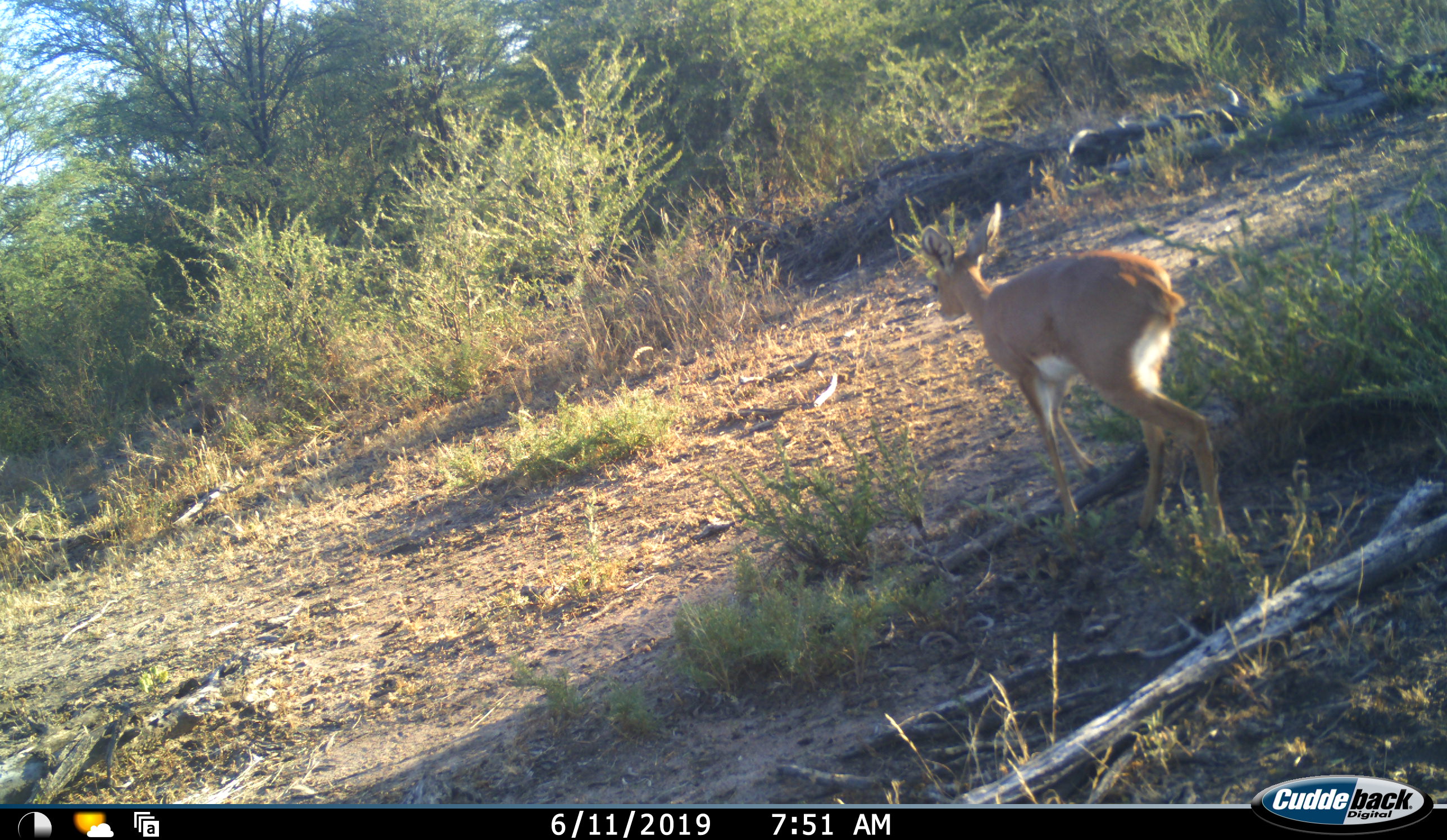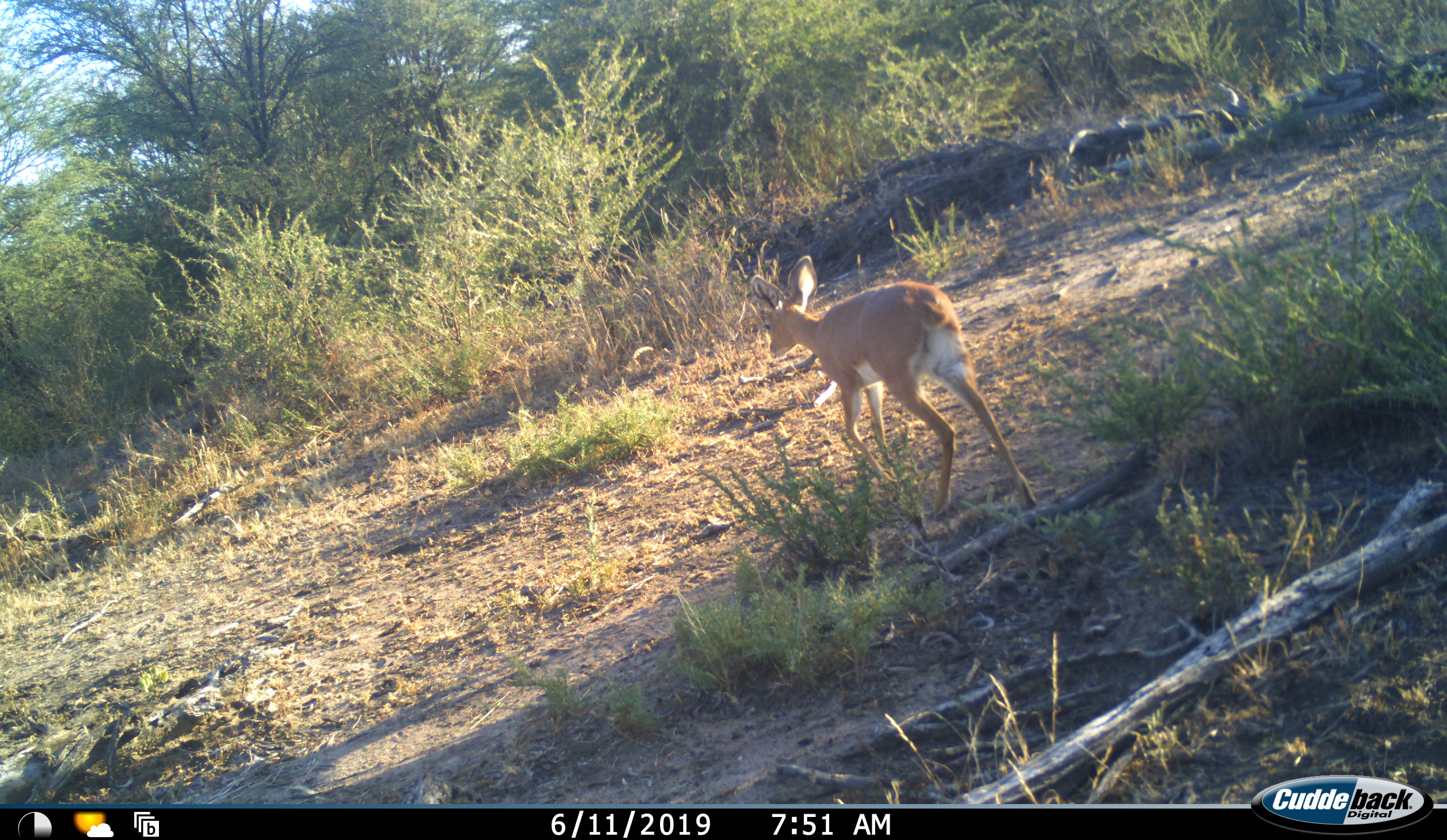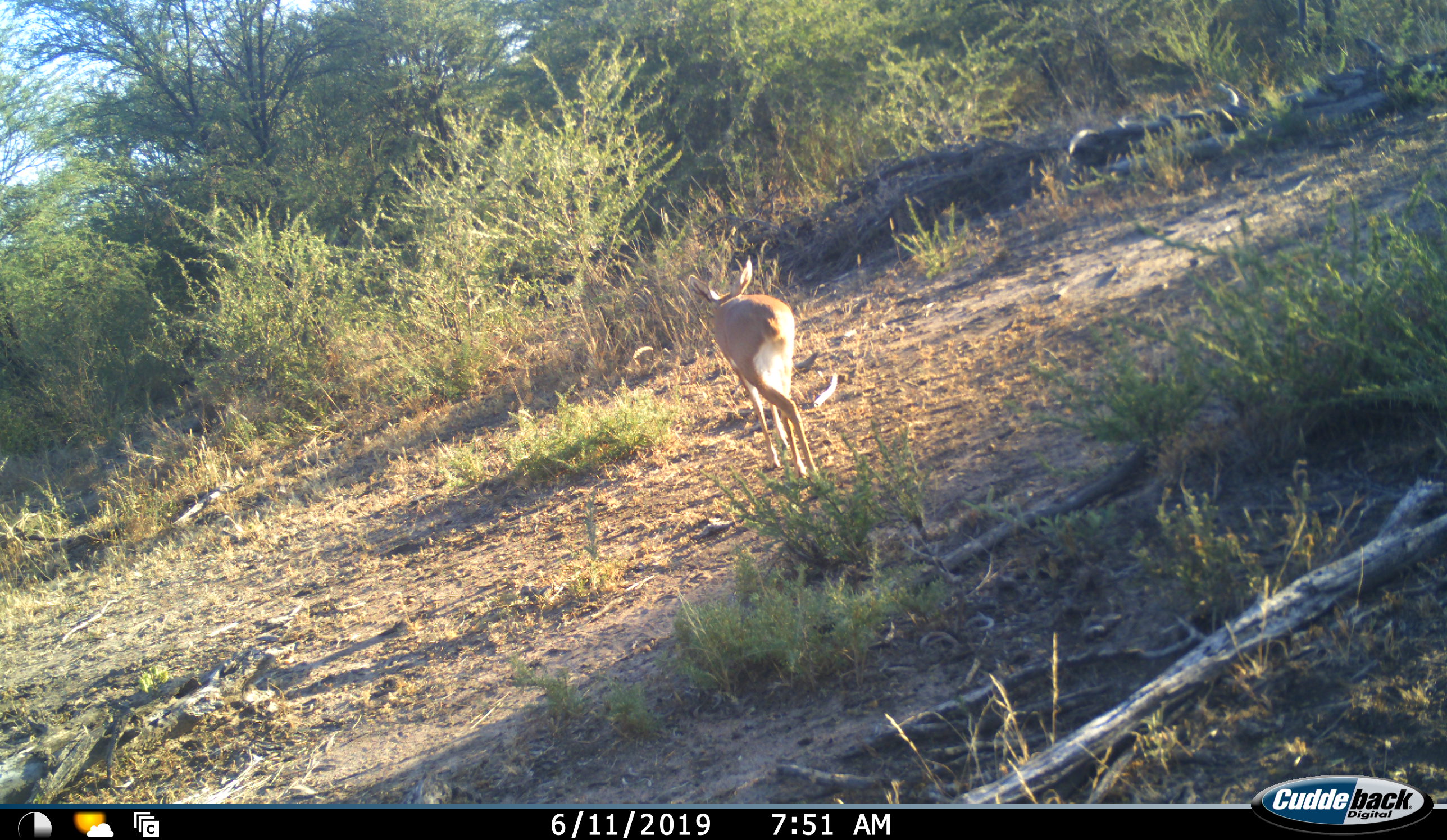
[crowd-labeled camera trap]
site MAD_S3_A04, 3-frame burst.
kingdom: Animalia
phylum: Chordata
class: Mammalia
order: Artiodactyla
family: Bovidae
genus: Raphicerus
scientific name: Raphicerus campestris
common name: steenbok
Steenbok (Raphicerus campestris), count 1. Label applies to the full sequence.